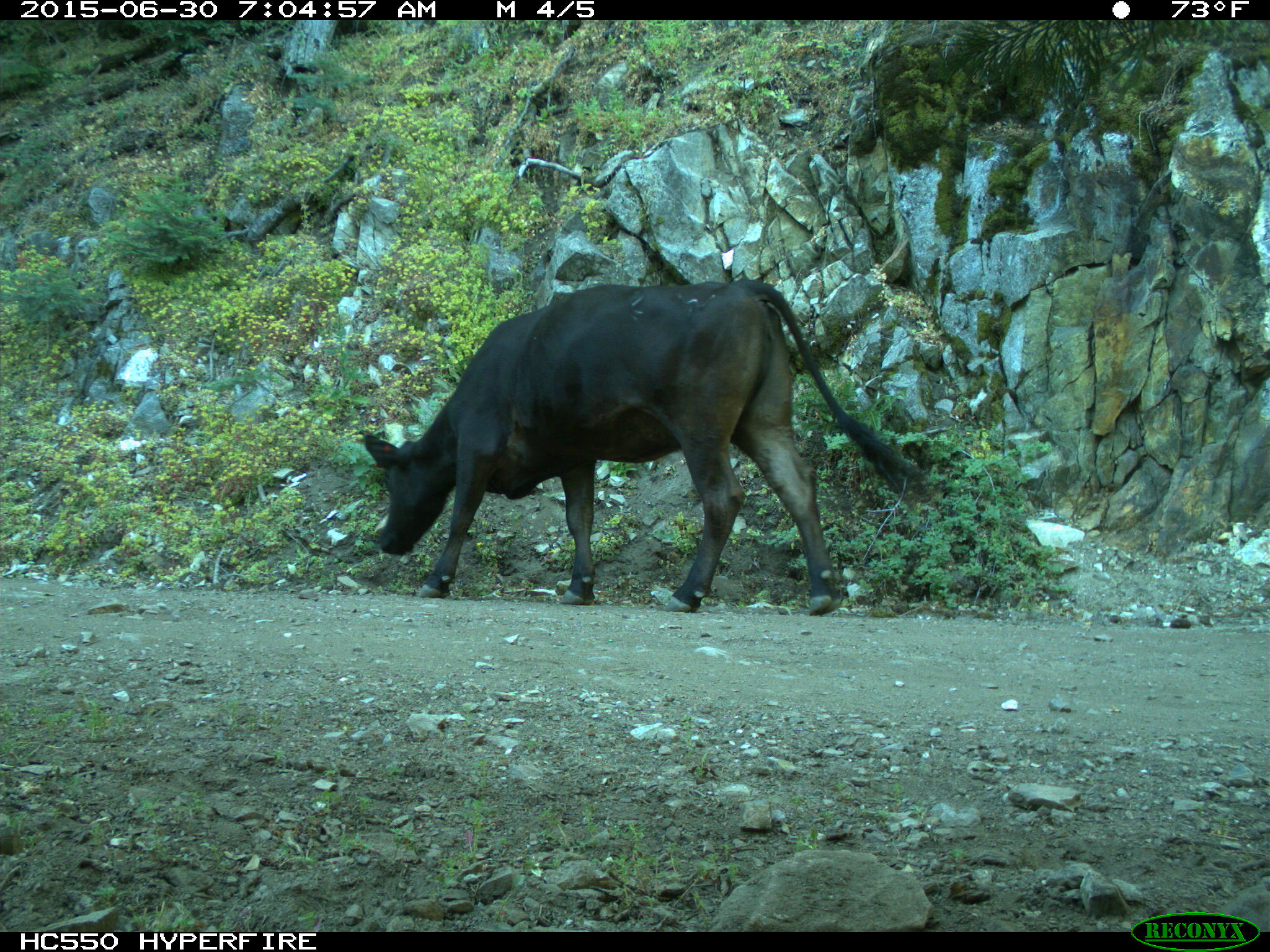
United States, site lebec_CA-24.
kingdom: Animalia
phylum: Chordata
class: Mammalia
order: Artiodactyla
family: Bovidae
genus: Bos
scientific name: Bos taurus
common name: domestic cow